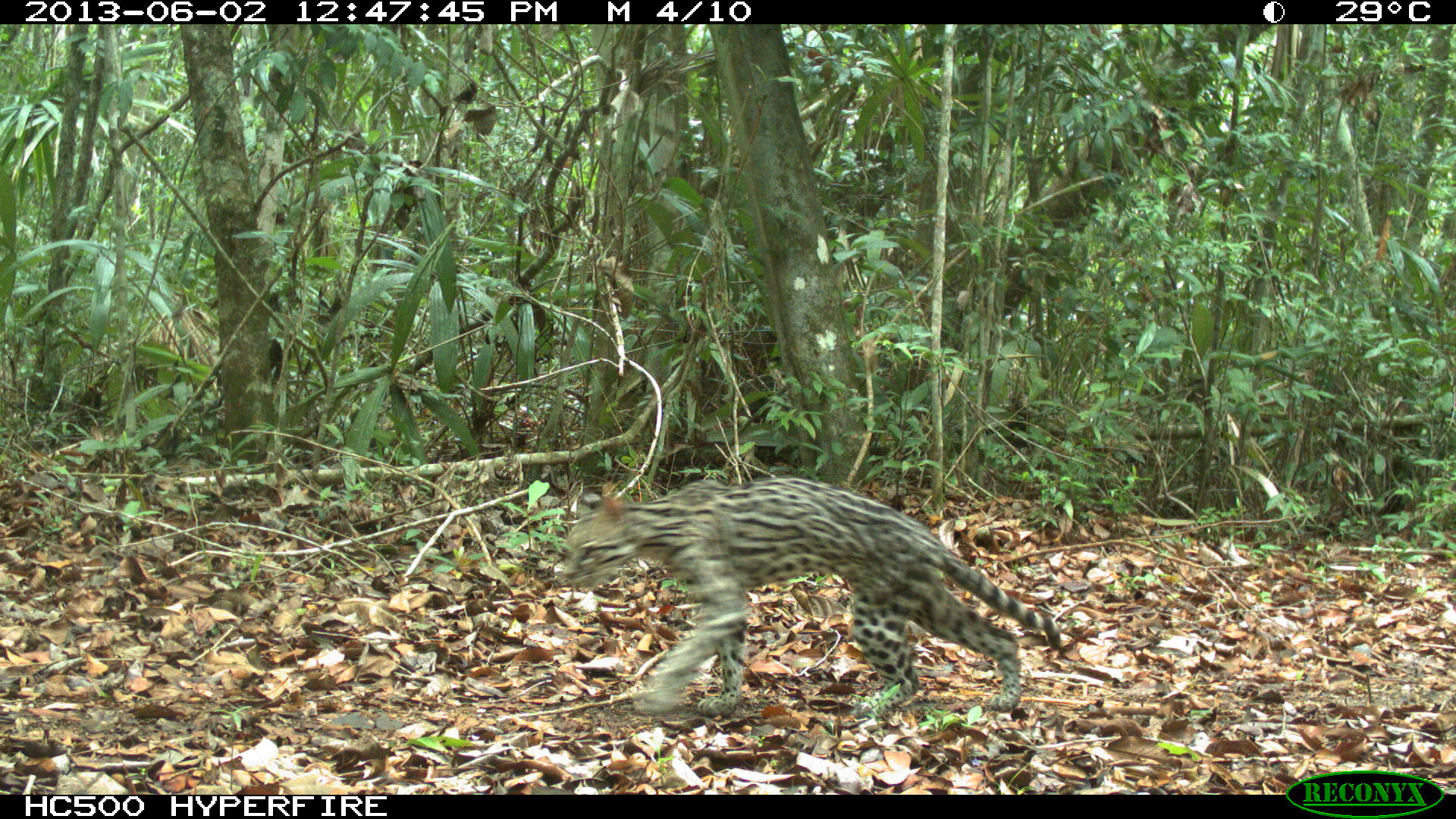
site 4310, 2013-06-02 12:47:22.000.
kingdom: Animalia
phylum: Chordata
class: Mammalia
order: Carnivora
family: Felidae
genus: Leopardus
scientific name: Leopardus pardalis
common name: ocelot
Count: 1.